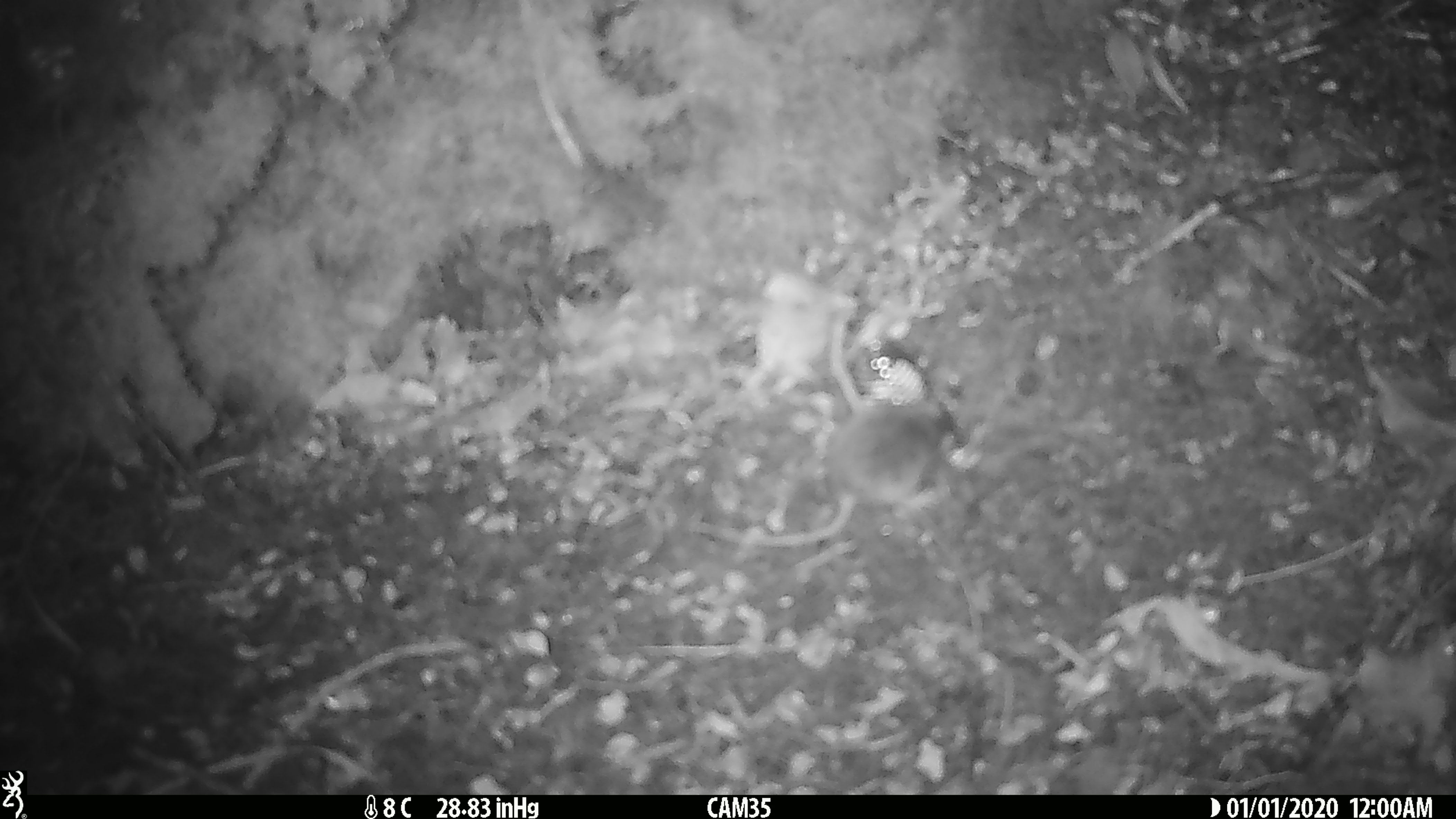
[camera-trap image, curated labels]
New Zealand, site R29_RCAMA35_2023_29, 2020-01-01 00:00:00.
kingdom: Animalia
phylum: Chordata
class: Mammalia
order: Rodentia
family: Muridae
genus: Mus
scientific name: Mus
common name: mouse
Mouse (Mus).